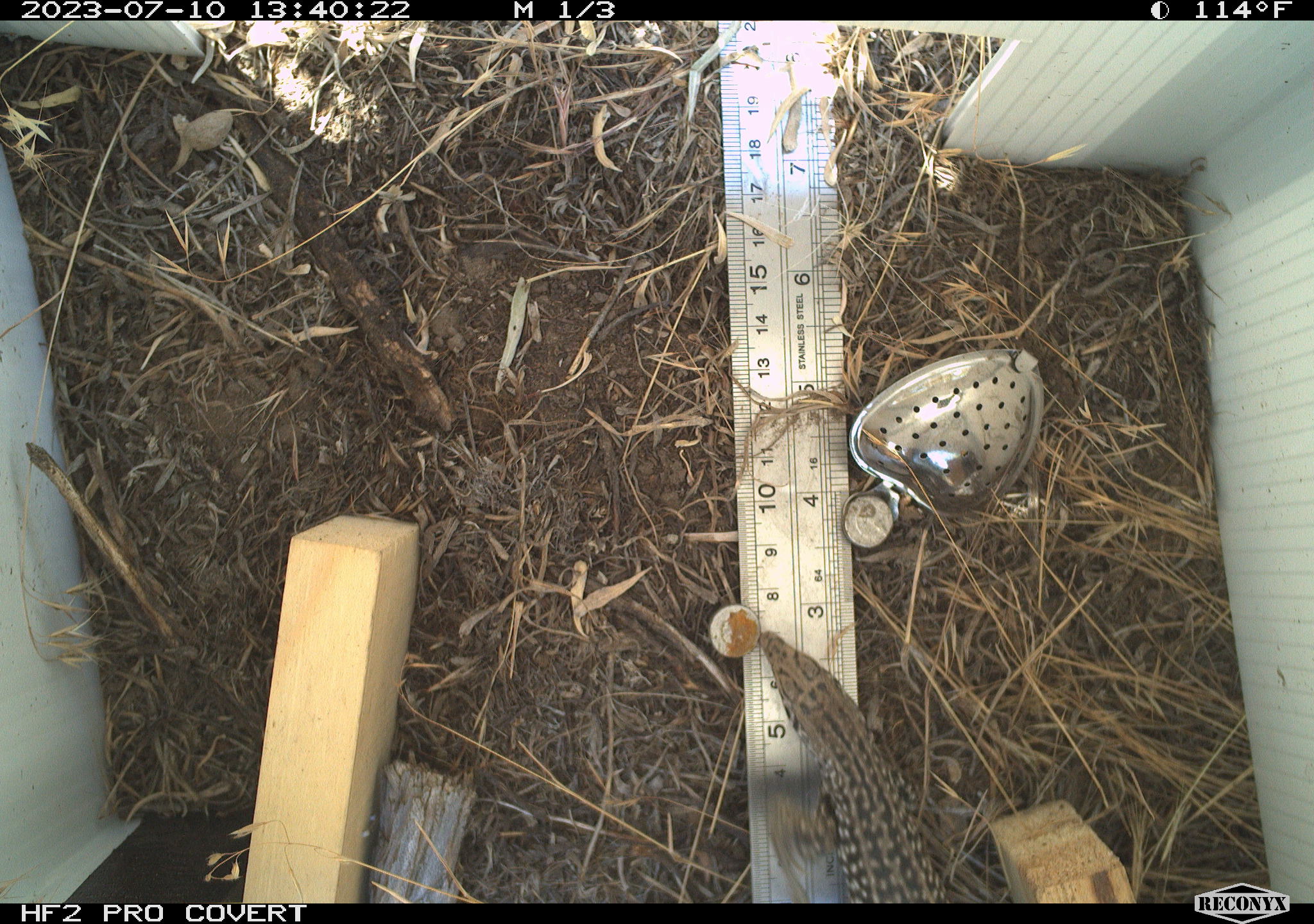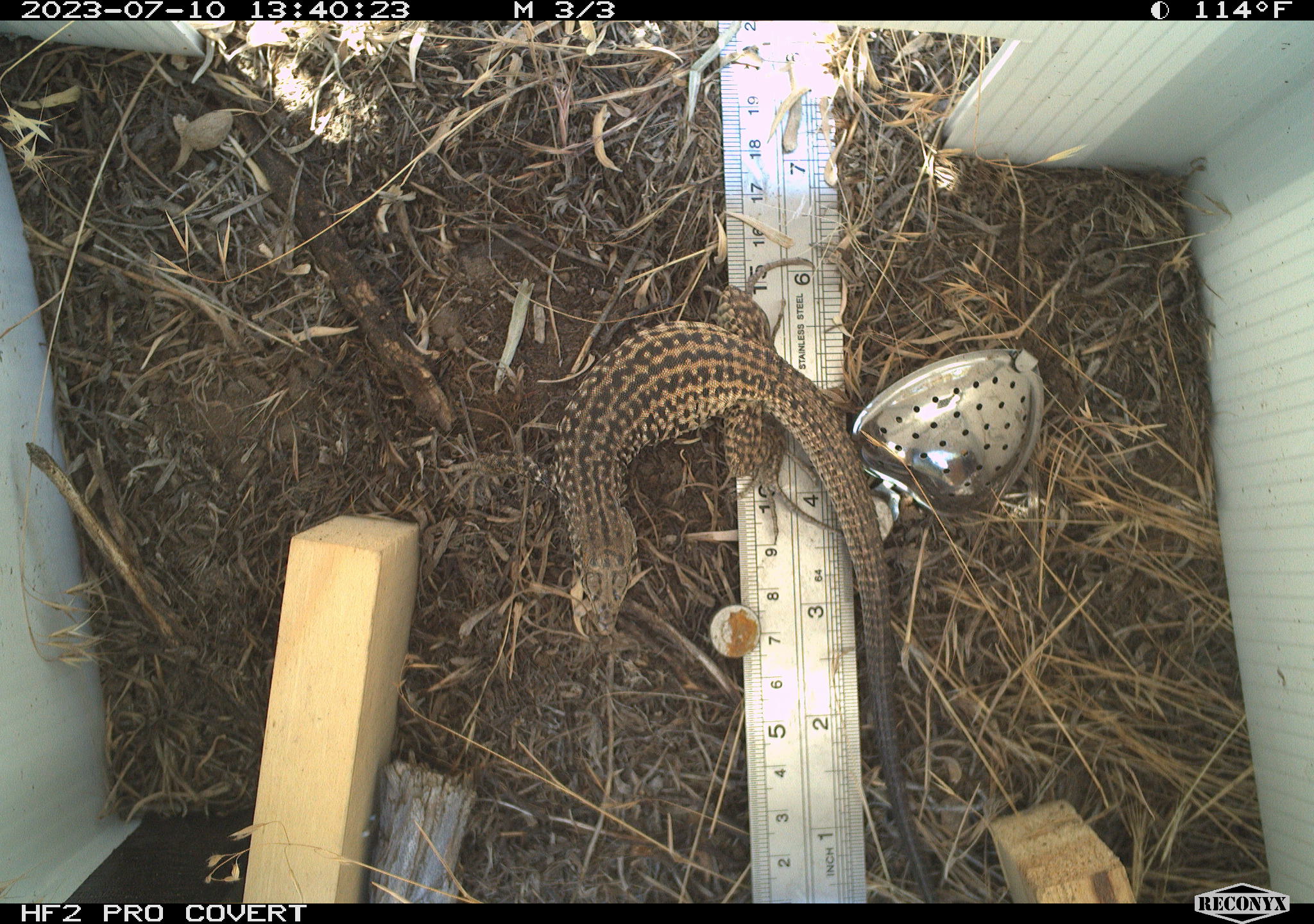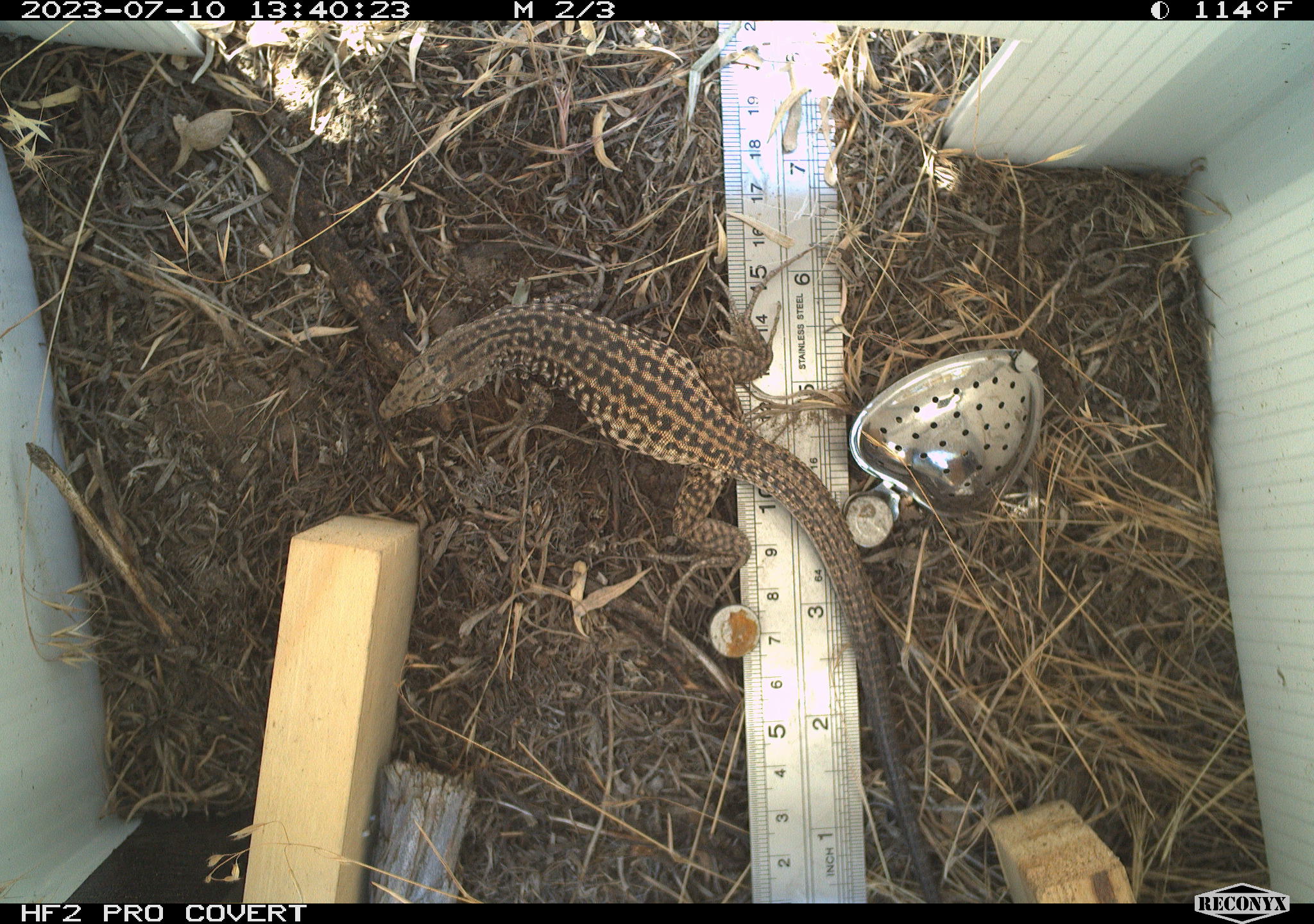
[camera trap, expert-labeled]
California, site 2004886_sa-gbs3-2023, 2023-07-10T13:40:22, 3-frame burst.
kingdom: Animalia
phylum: Chordata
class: Reptilia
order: Squamata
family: Teiidae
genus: Aspidoscelis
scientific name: Aspidoscelis tigris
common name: western whiptail